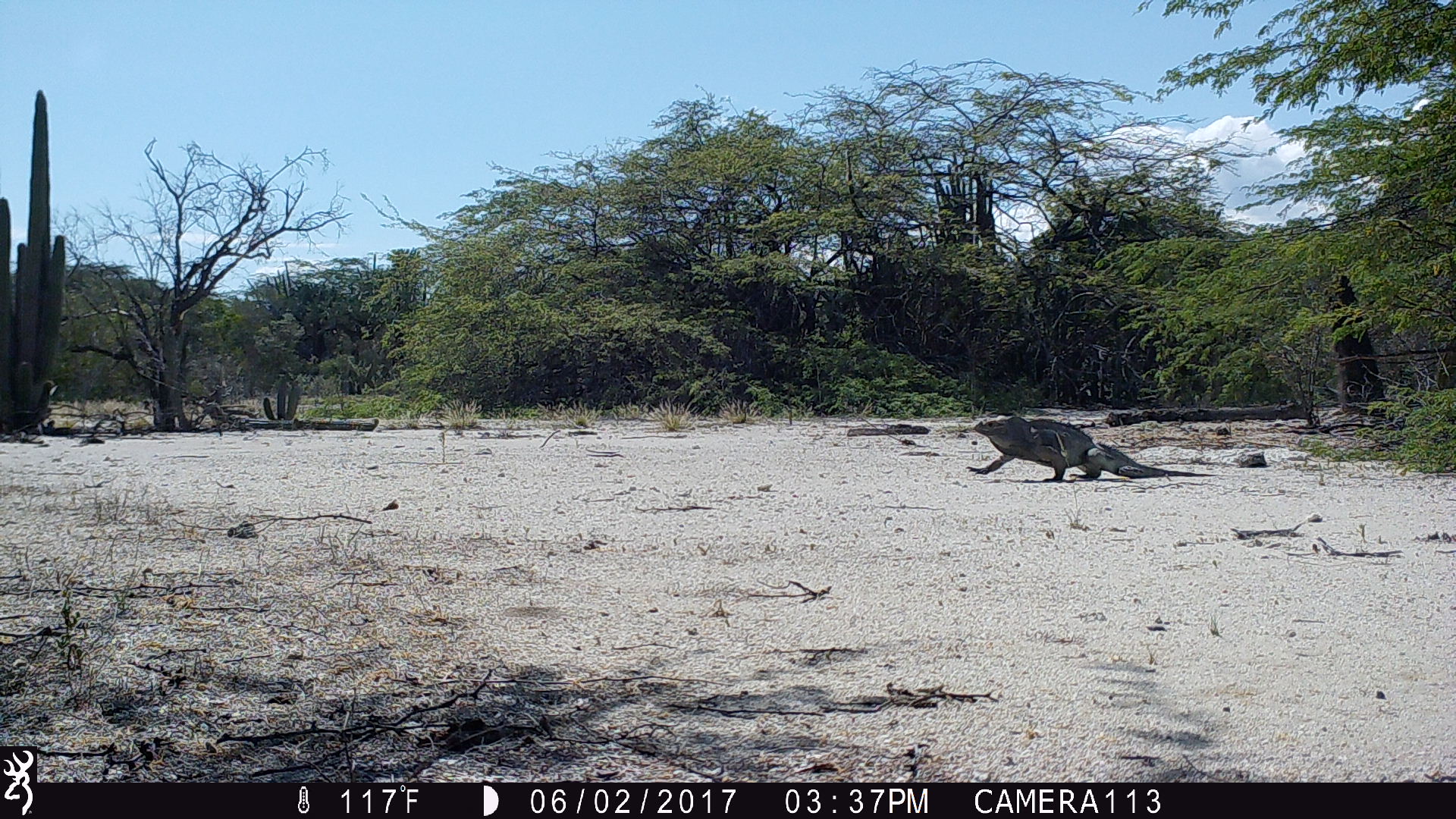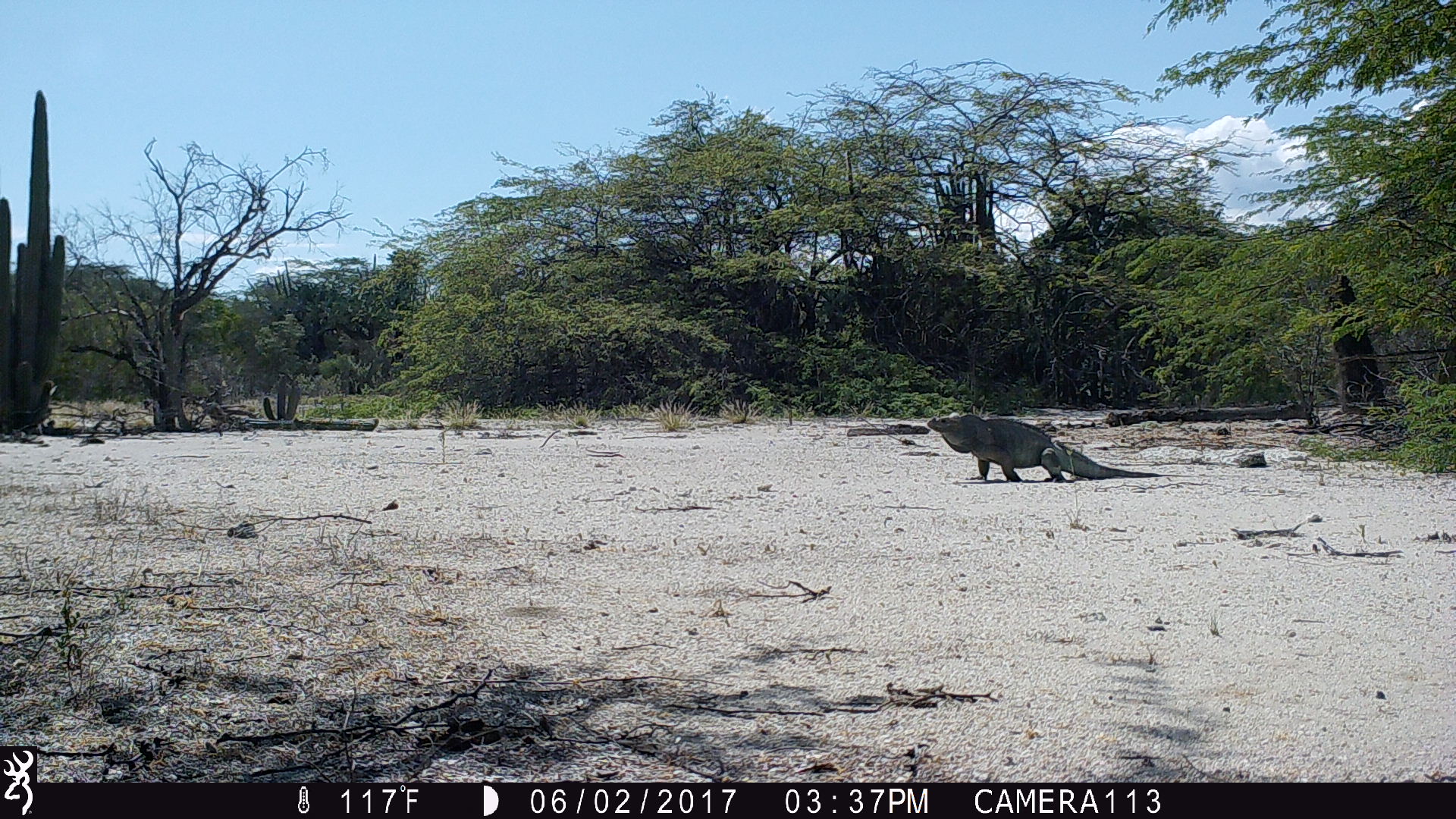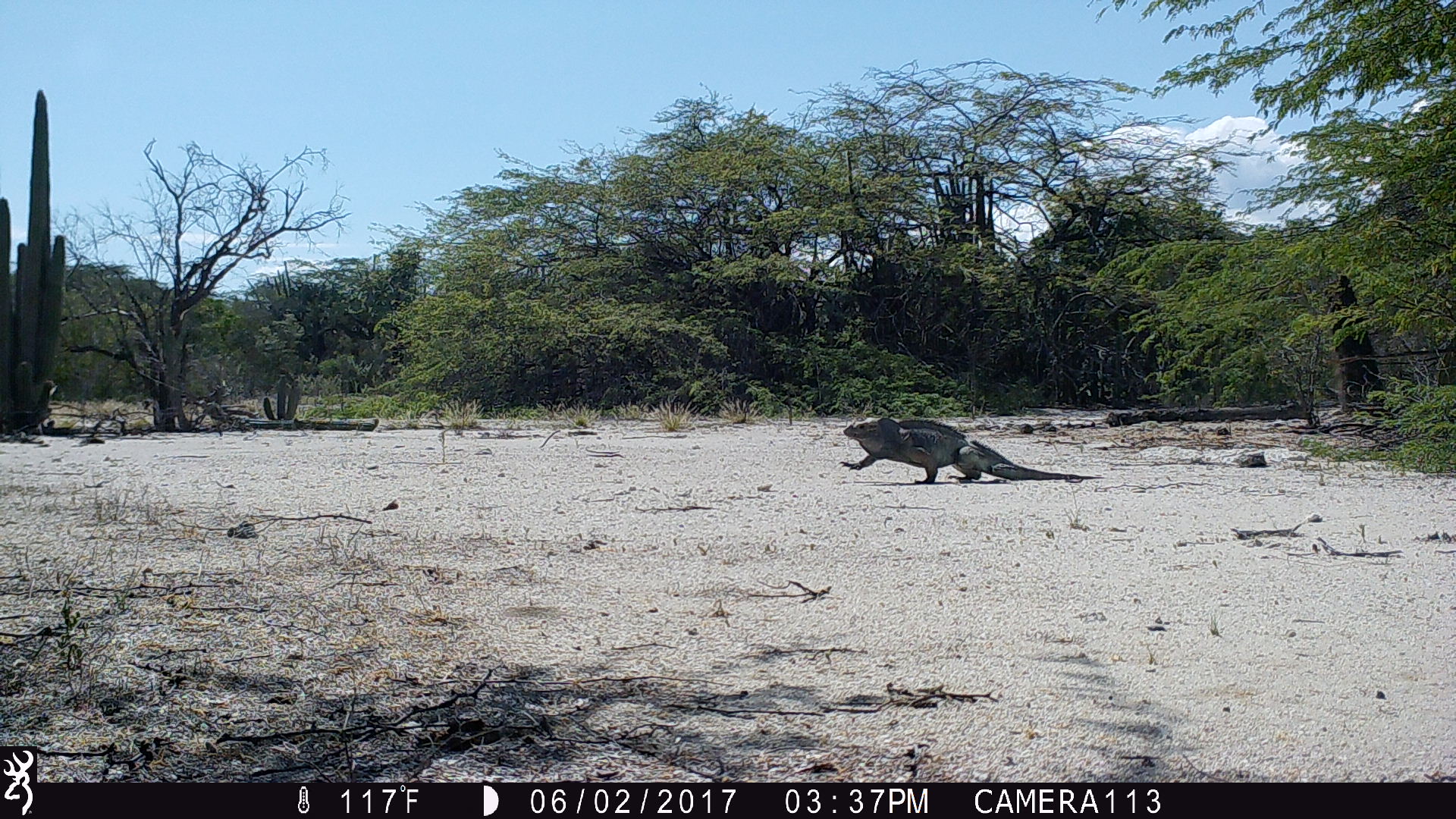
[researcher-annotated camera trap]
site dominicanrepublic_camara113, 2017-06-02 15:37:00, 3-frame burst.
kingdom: Animalia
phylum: Chordata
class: Reptilia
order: Squamata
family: Iguanidae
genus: Iguana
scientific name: Iguana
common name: typical iguanas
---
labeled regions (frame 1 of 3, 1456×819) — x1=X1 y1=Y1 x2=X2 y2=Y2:
iguana: x1=967 y1=406 x2=1213 y2=488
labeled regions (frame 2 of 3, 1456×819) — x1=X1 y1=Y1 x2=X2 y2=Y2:
iguana: x1=917 y1=413 x2=1193 y2=484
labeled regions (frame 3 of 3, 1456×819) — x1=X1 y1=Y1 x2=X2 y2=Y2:
iguana: x1=832 y1=413 x2=1108 y2=487